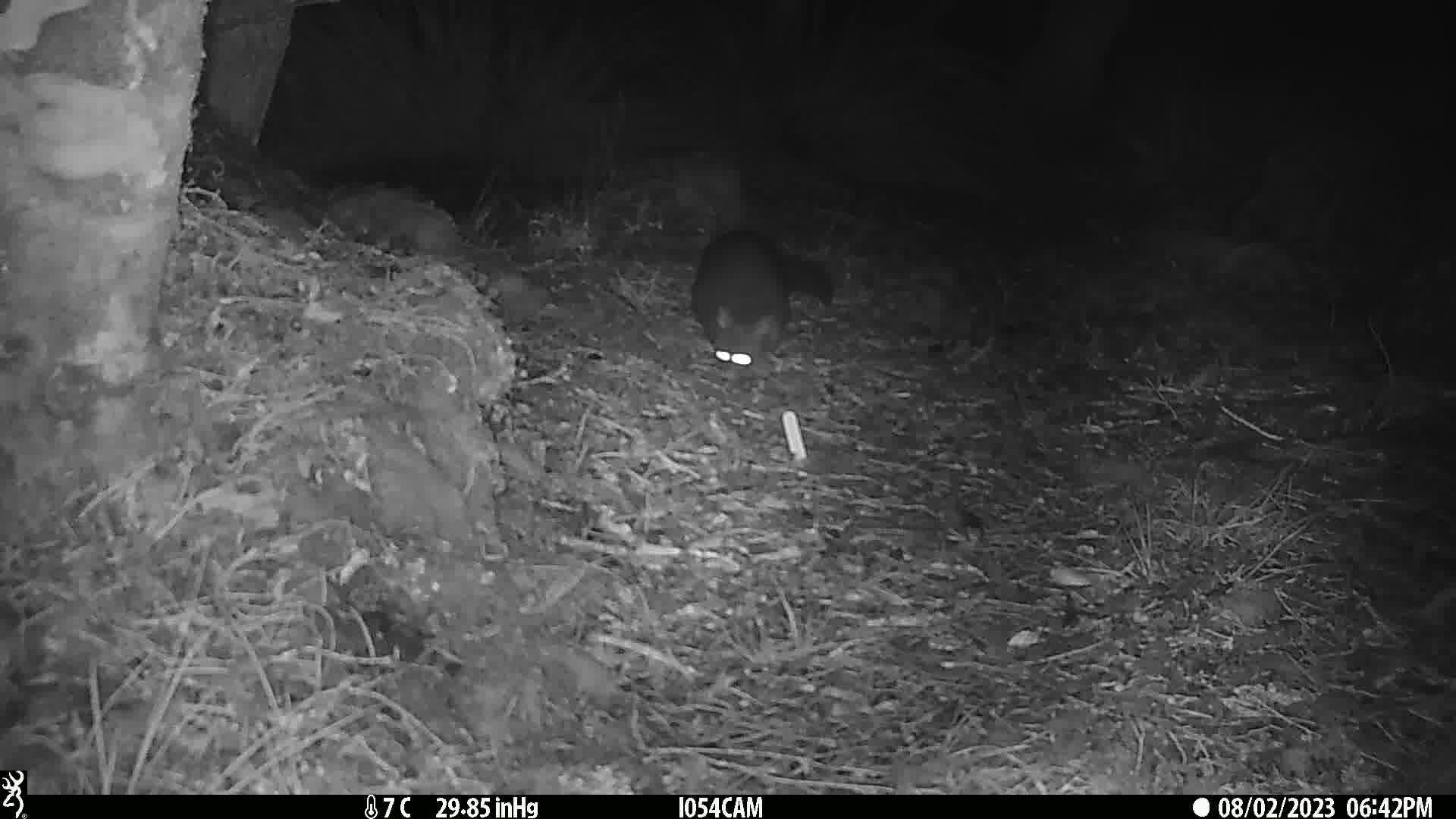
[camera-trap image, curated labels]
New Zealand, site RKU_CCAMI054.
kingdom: Animalia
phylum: Chordata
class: Mammalia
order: Diprotodontia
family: Phalangeridae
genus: Trichosurus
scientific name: Trichosurus vulpecula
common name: common brushtail possum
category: possum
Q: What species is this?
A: Possum (common brushtail possum) (Trichosurus vulpecula).